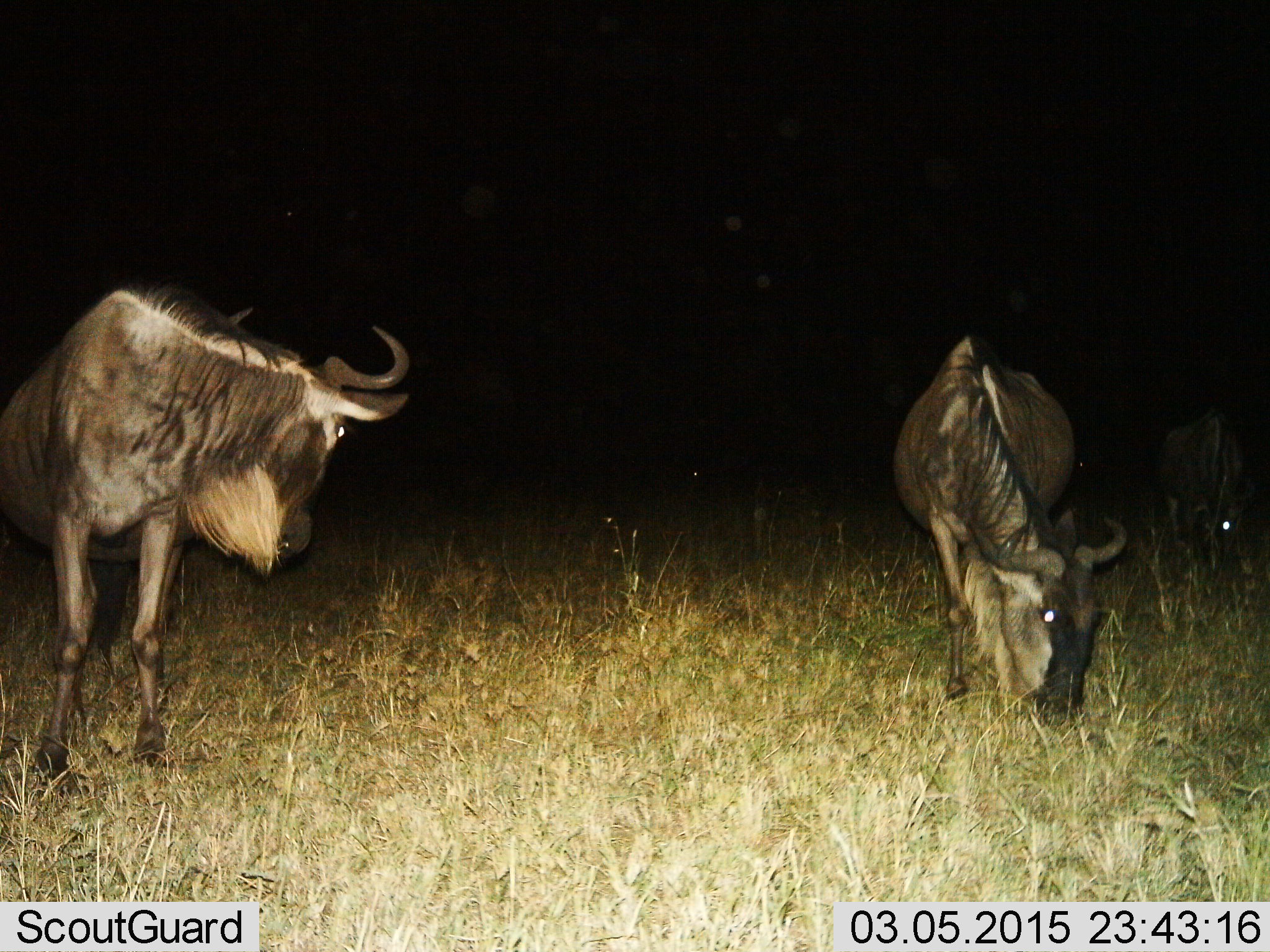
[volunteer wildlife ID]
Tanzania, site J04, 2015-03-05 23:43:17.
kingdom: Animalia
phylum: Chordata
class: Mammalia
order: Artiodactyla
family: Bovidae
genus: Connochaetes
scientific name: Connochaetes taurinus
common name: blue wildebeest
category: wildebeest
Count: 2.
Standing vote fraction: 90%.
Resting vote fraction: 0%.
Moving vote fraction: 0%.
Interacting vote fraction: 0%.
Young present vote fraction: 0%.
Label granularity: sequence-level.